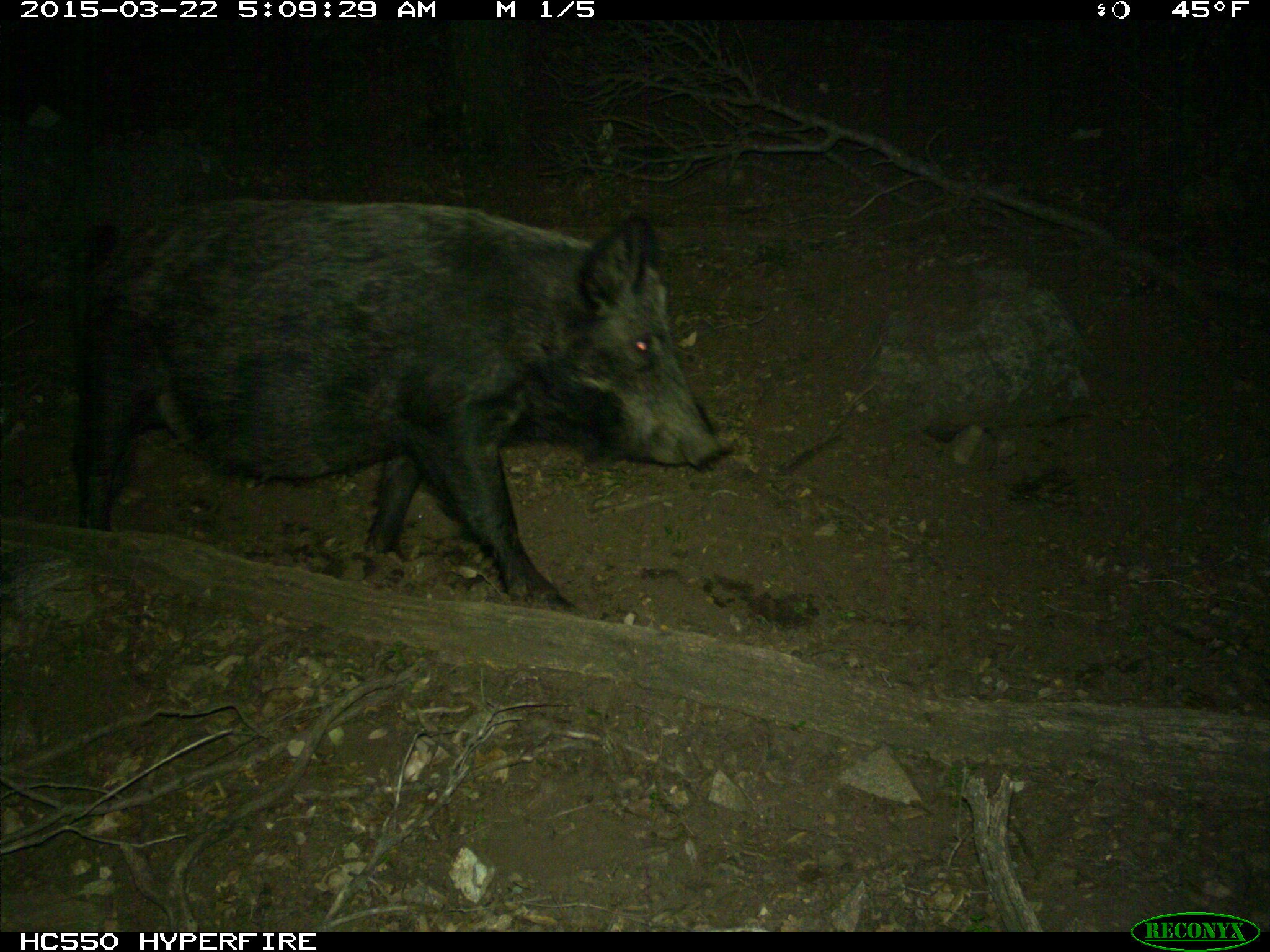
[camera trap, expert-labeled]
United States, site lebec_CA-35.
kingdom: Animalia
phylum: Chordata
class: Mammalia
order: Artiodactyla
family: Suidae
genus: Sus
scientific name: Sus scrofa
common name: wild boar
Sus scrofa (wild boar).